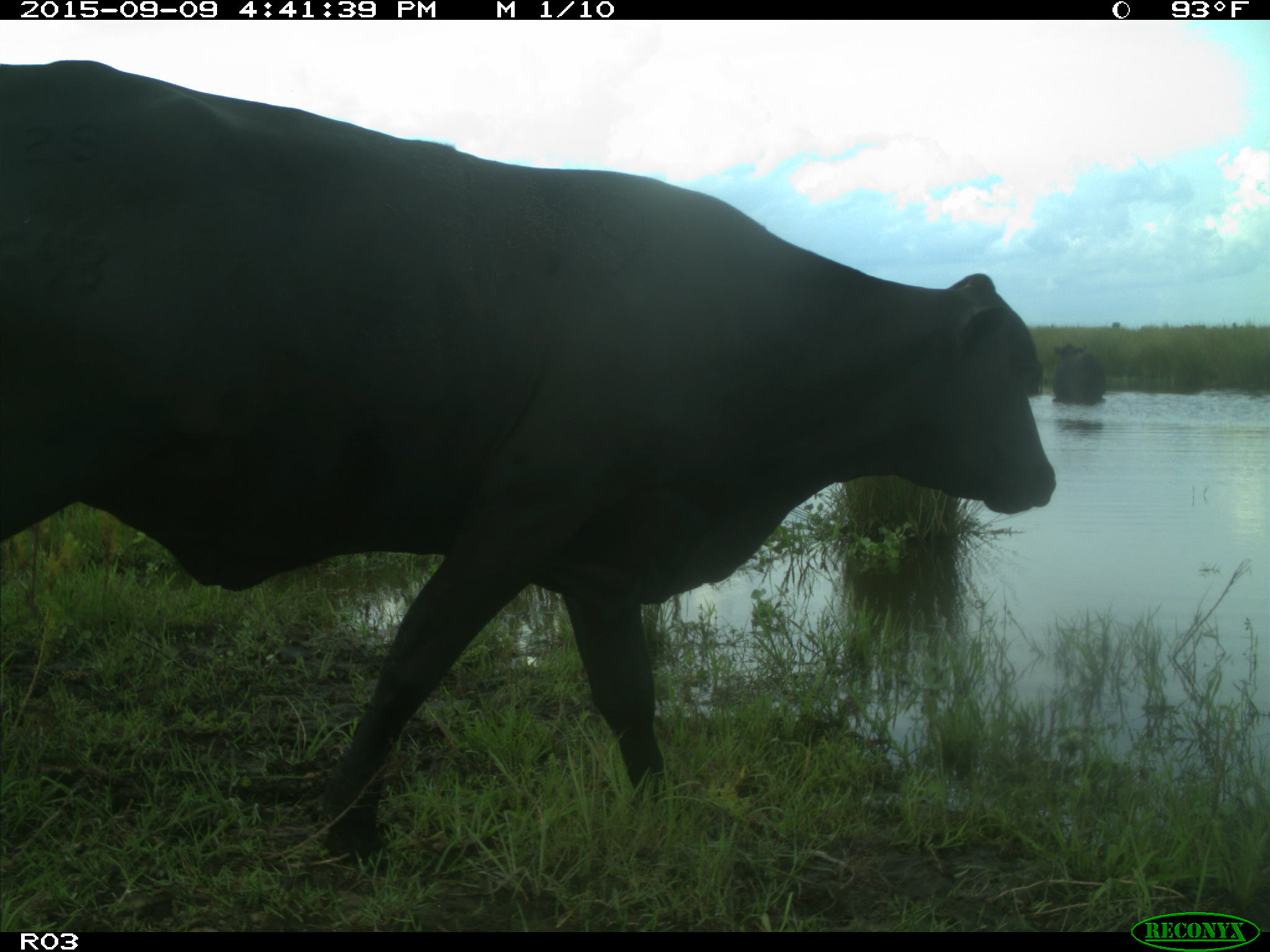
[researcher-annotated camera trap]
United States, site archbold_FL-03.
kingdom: Animalia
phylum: Chordata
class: Mammalia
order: Artiodactyla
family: Bovidae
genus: Bos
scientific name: Bos taurus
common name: domestic cow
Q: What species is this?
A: Bos taurus (domestic cow).